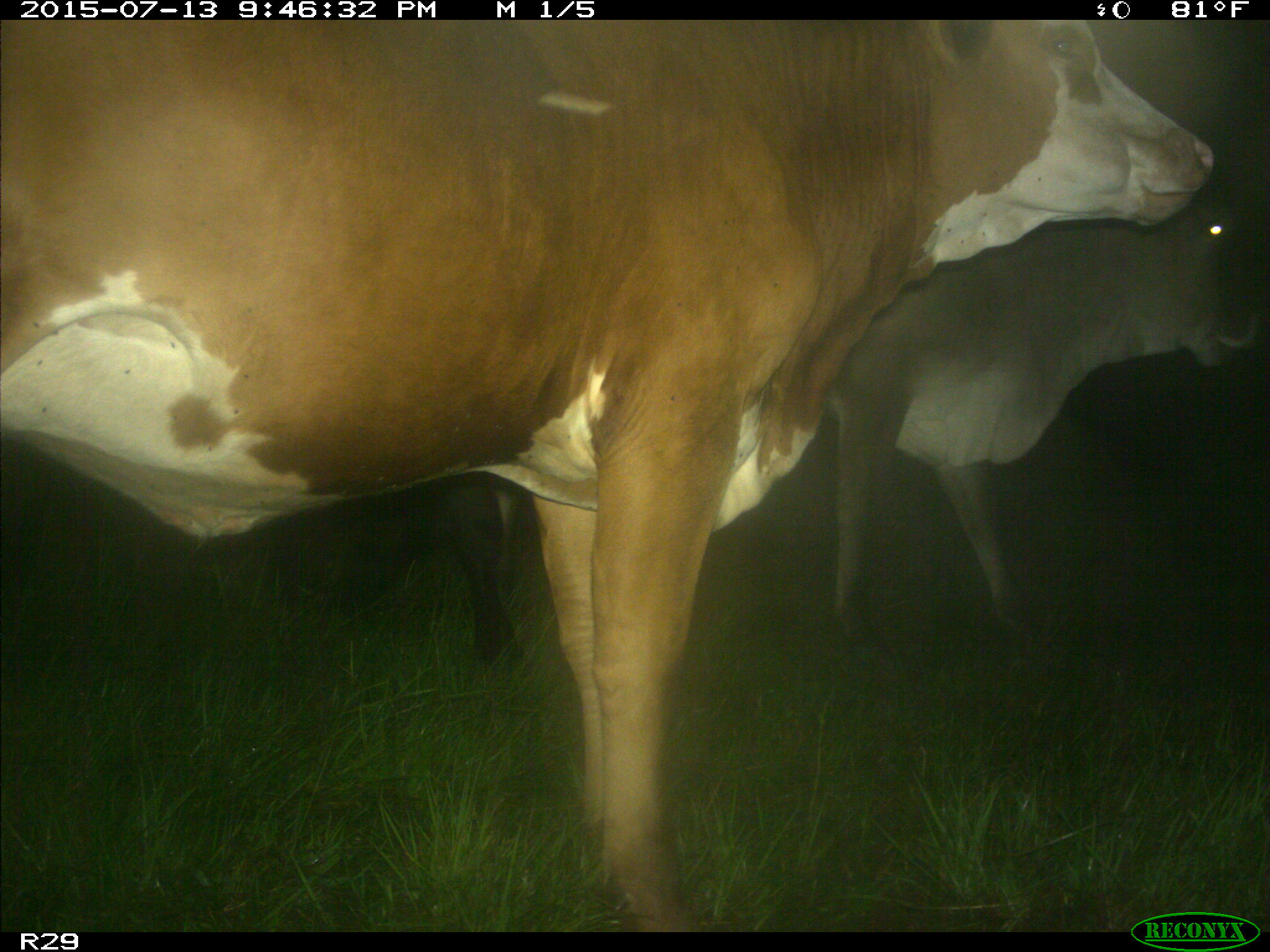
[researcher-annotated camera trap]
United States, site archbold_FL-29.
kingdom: Animalia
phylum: Chordata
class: Mammalia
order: Artiodactyla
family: Bovidae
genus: Bos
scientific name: Bos taurus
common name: domestic cow